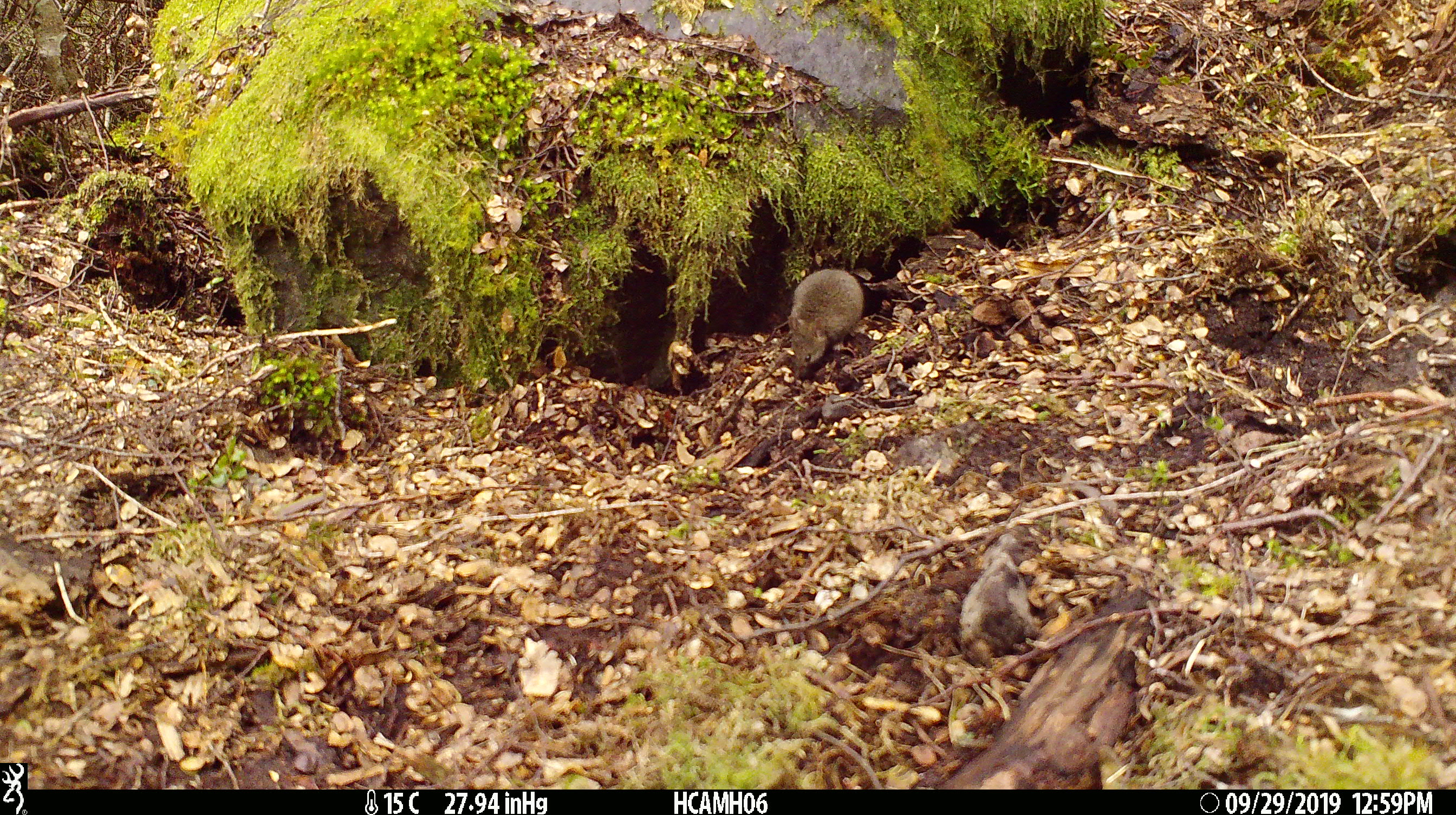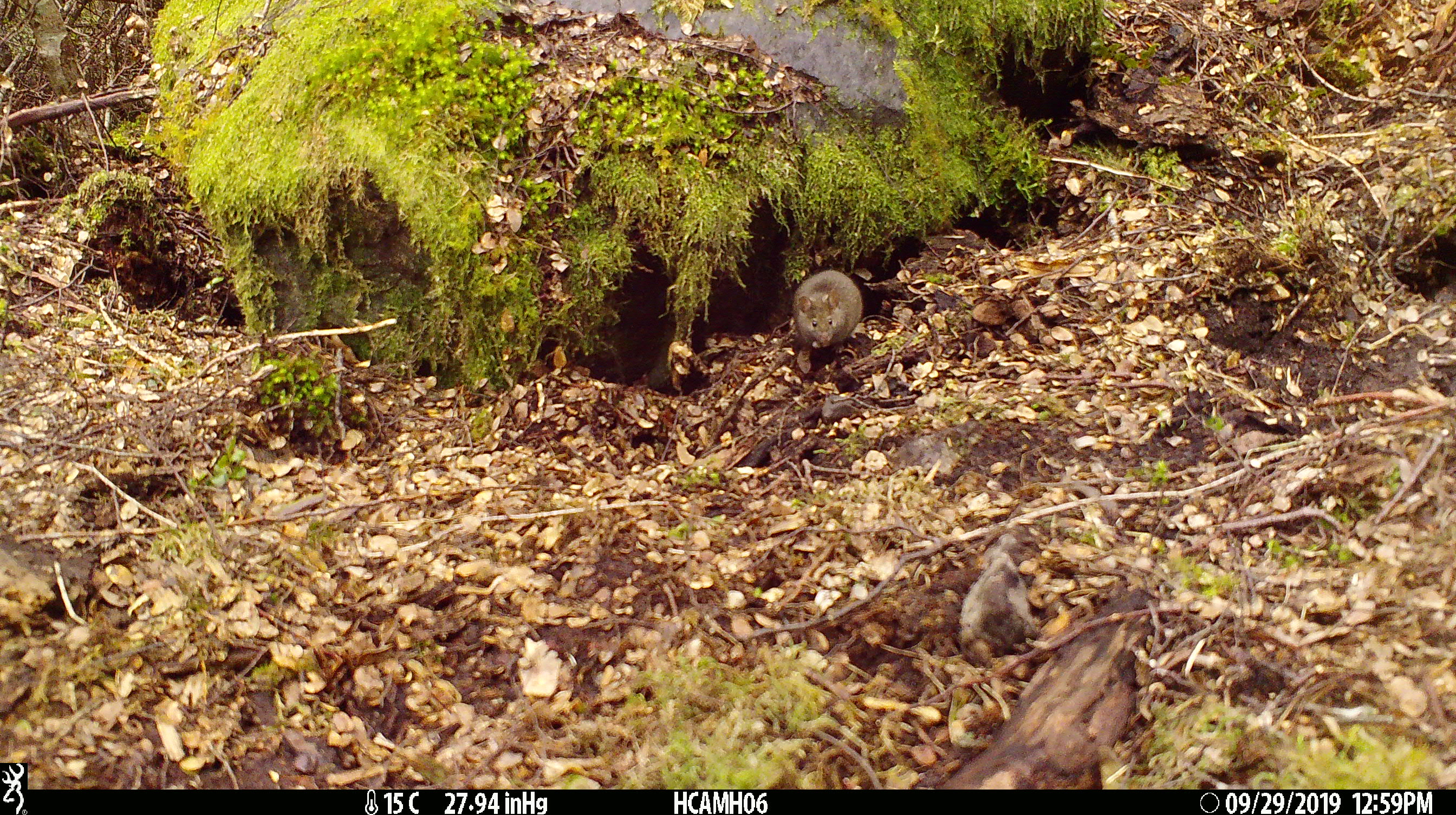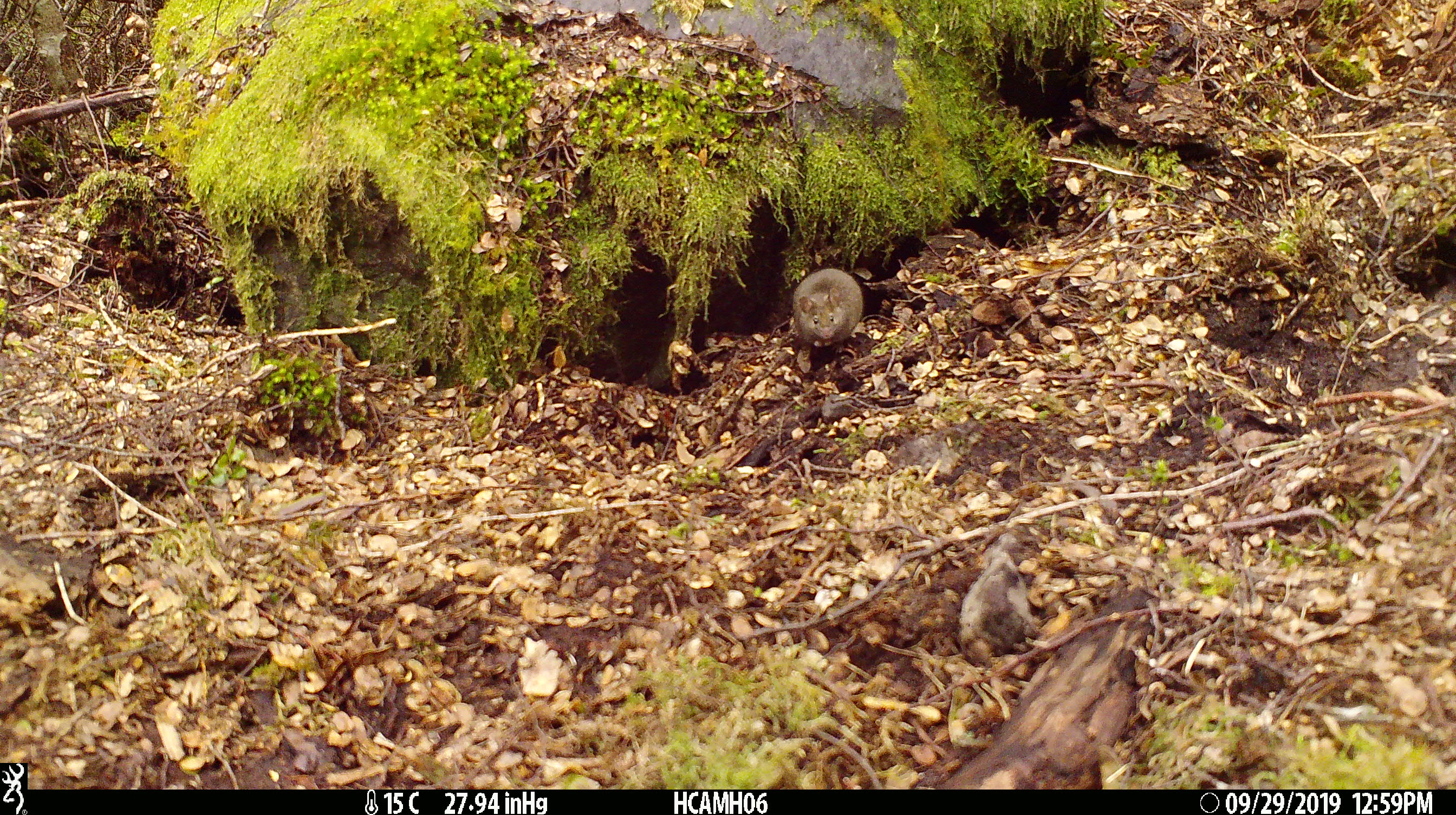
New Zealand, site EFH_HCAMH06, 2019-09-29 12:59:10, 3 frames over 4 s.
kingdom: Animalia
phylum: Chordata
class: Mammalia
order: Rodentia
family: Muridae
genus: Mus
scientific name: Mus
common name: mouse